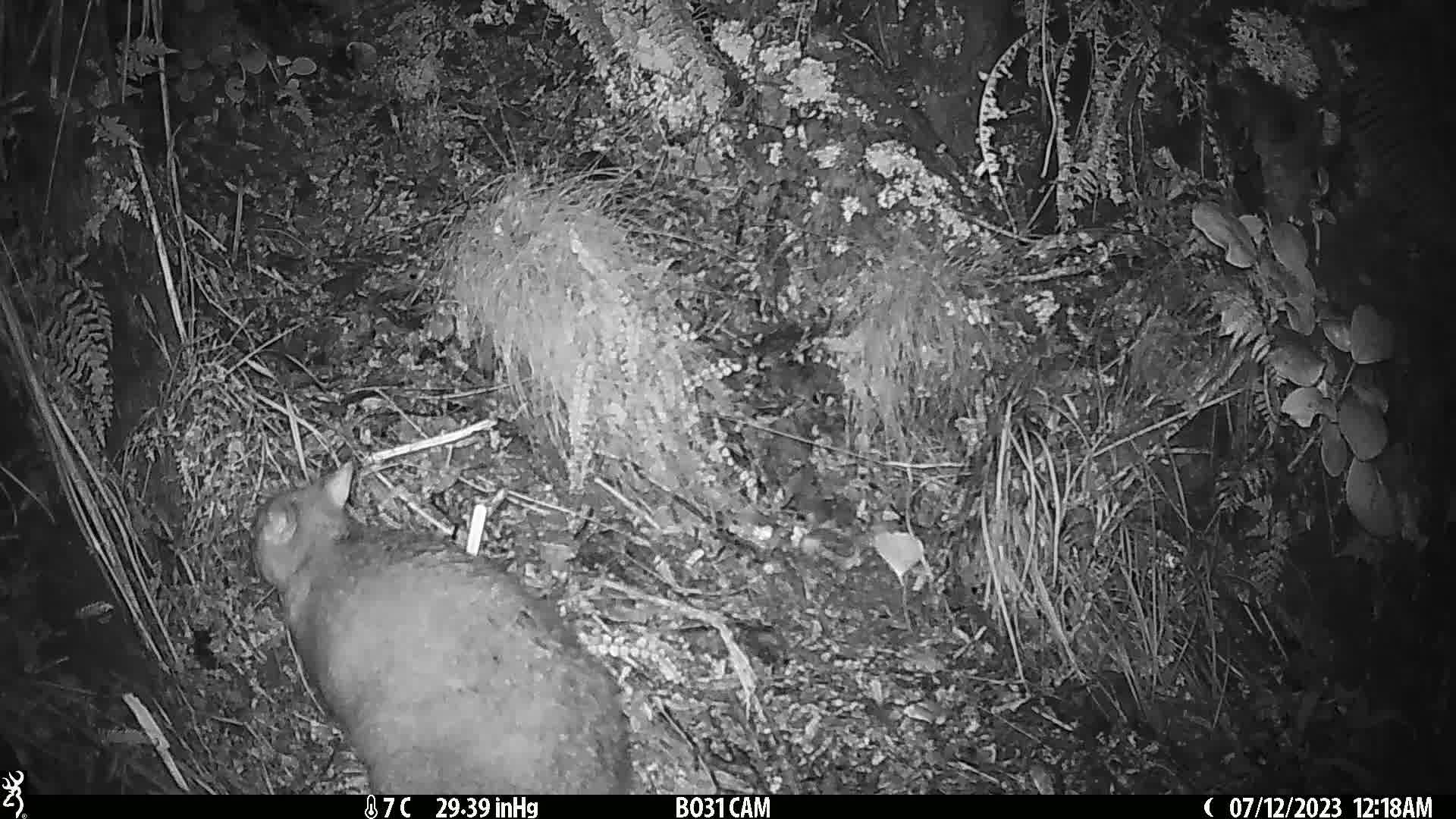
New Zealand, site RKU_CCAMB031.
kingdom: Animalia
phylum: Chordata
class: Mammalia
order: Diprotodontia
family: Phalangeridae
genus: Trichosurus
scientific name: Trichosurus vulpecula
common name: common brushtail possum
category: possum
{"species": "possum (common brushtail possum) (Trichosurus vulpecula)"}